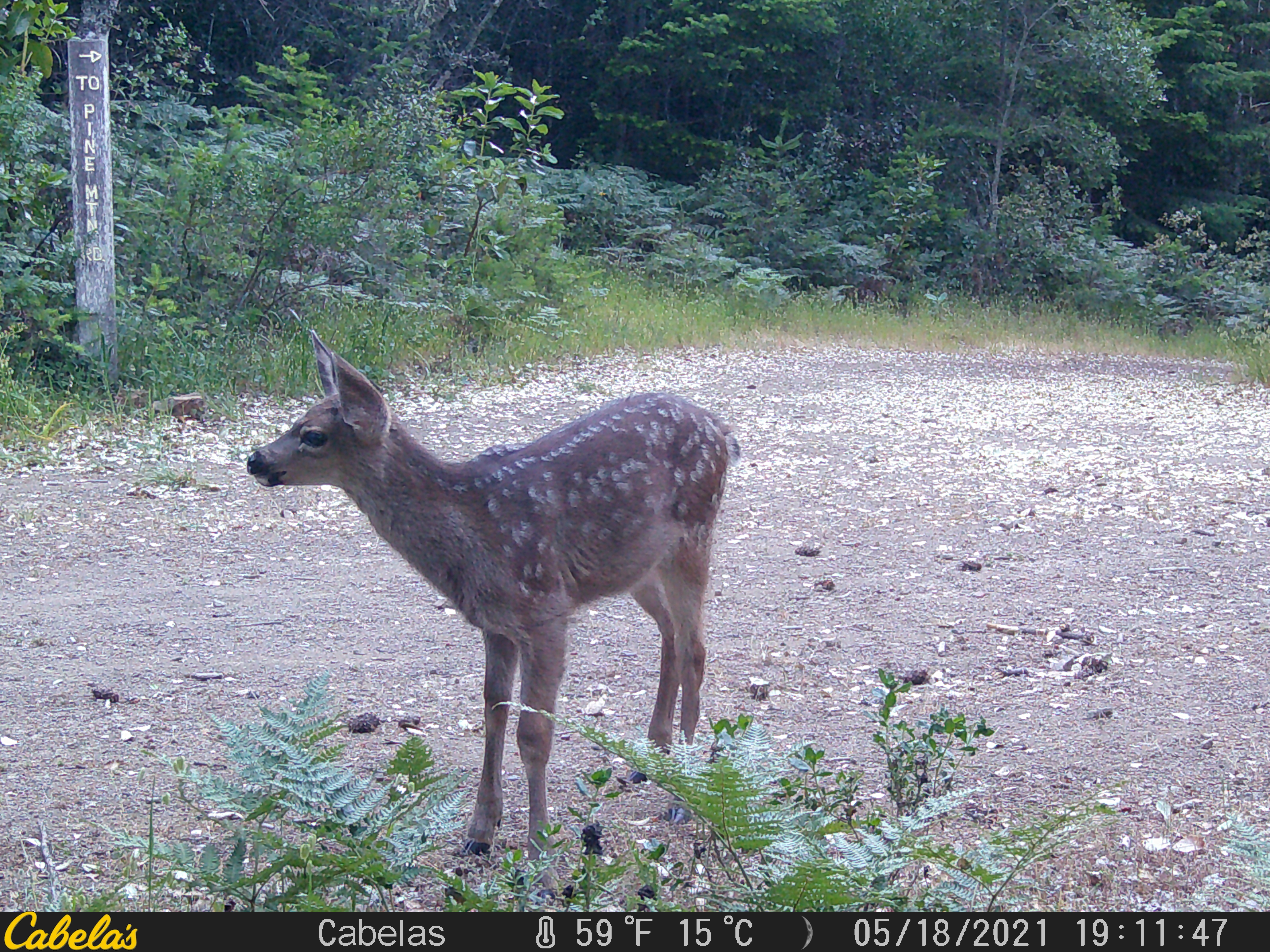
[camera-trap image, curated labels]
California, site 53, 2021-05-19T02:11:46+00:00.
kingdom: Animalia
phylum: Chordata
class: Mammalia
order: Artiodactyla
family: Cervidae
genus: Odocoileus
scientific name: Odocoileus hemionus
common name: mule deer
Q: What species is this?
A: Mule deer (Odocoileus hemionus).